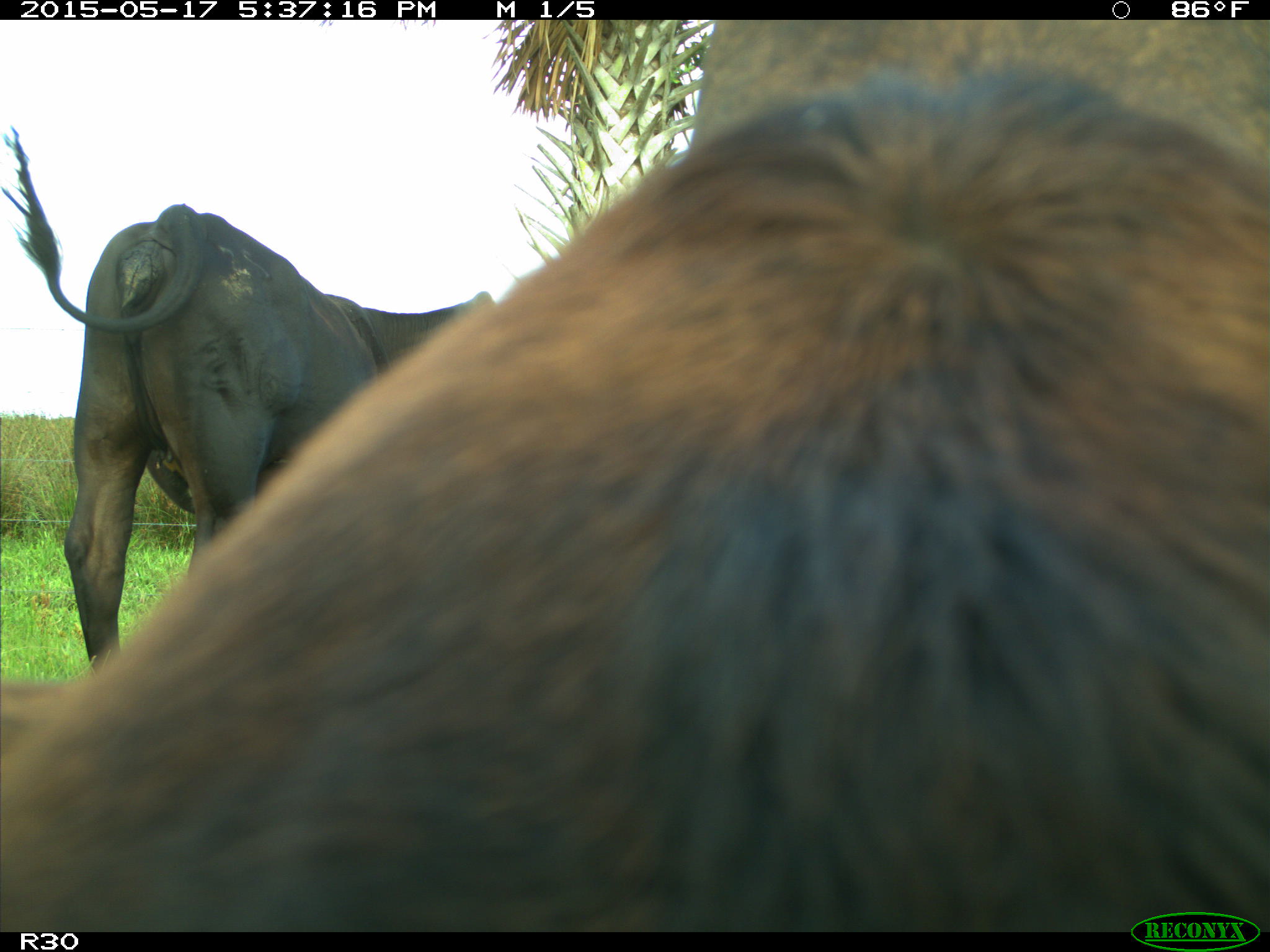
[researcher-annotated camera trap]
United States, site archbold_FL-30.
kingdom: Animalia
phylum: Chordata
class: Mammalia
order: Artiodactyla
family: Bovidae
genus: Bos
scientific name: Bos taurus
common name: domestic cow